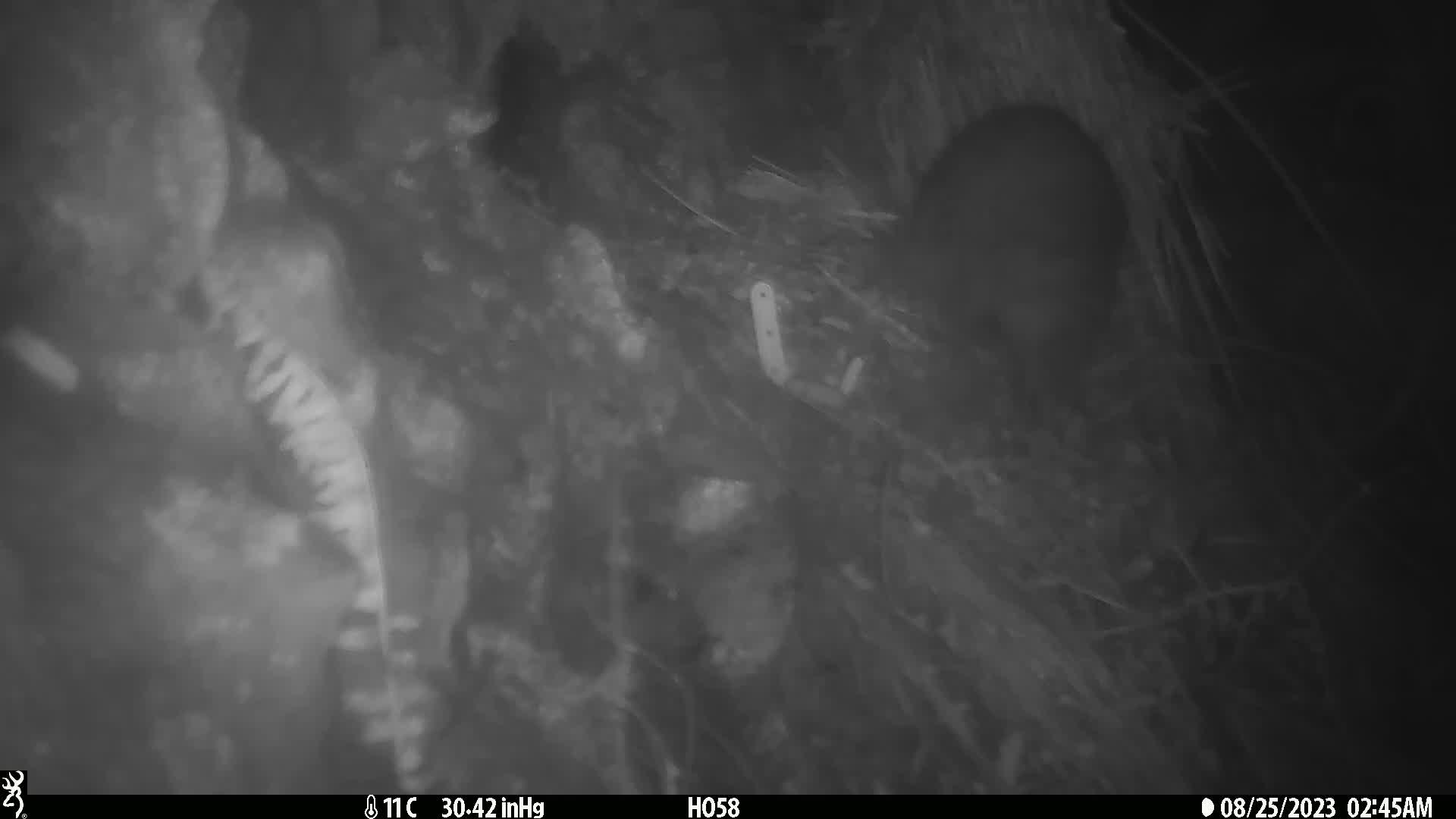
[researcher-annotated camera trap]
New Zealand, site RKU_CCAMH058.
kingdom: Animalia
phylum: Chordata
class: Aves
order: Apterygiformes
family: Apterygidae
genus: Apteryx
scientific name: Apteryx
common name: kiwi